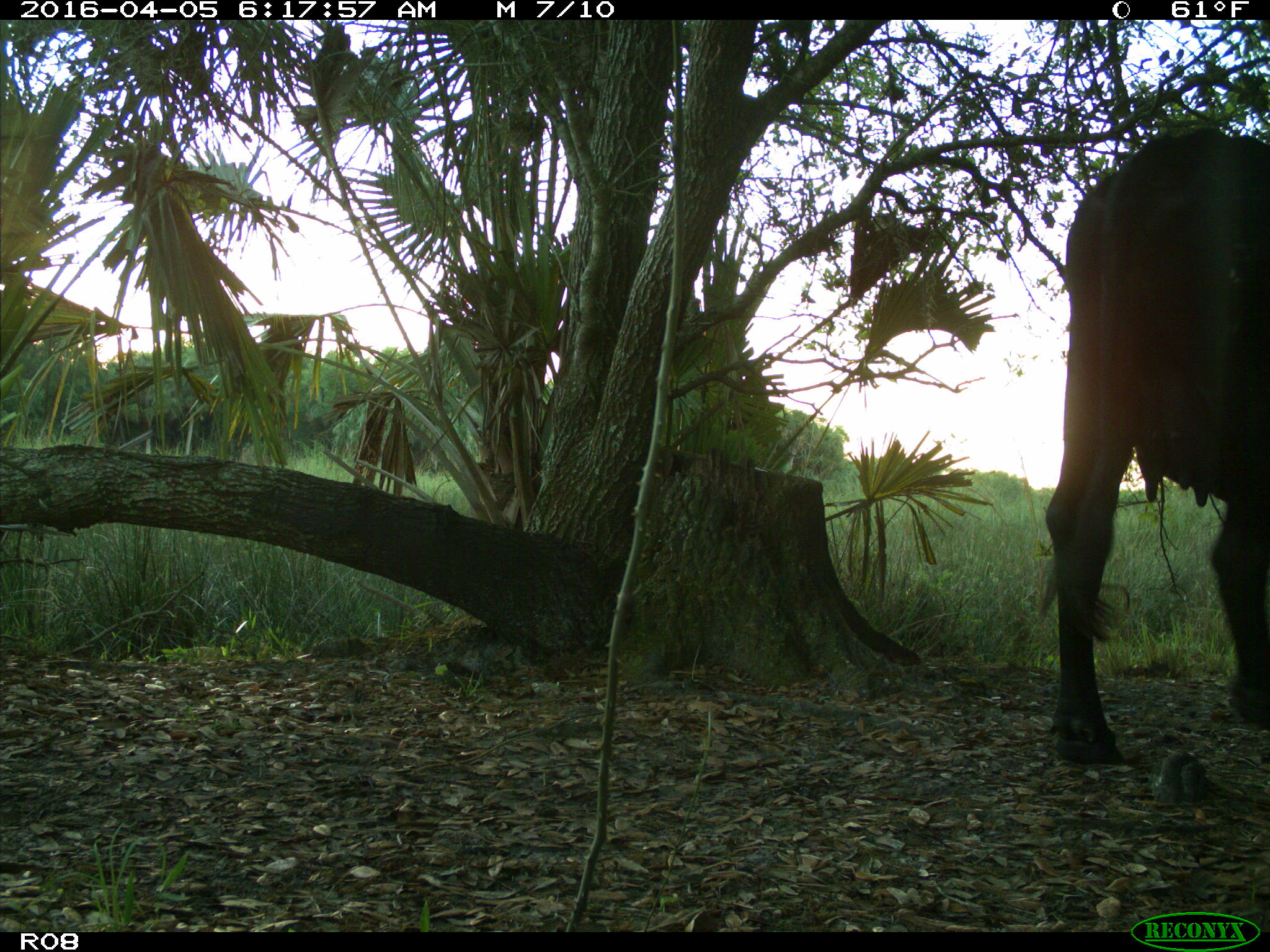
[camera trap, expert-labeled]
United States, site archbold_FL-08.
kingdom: Animalia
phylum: Chordata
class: Mammalia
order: Artiodactyla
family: Bovidae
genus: Bos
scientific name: Bos taurus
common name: domestic cow